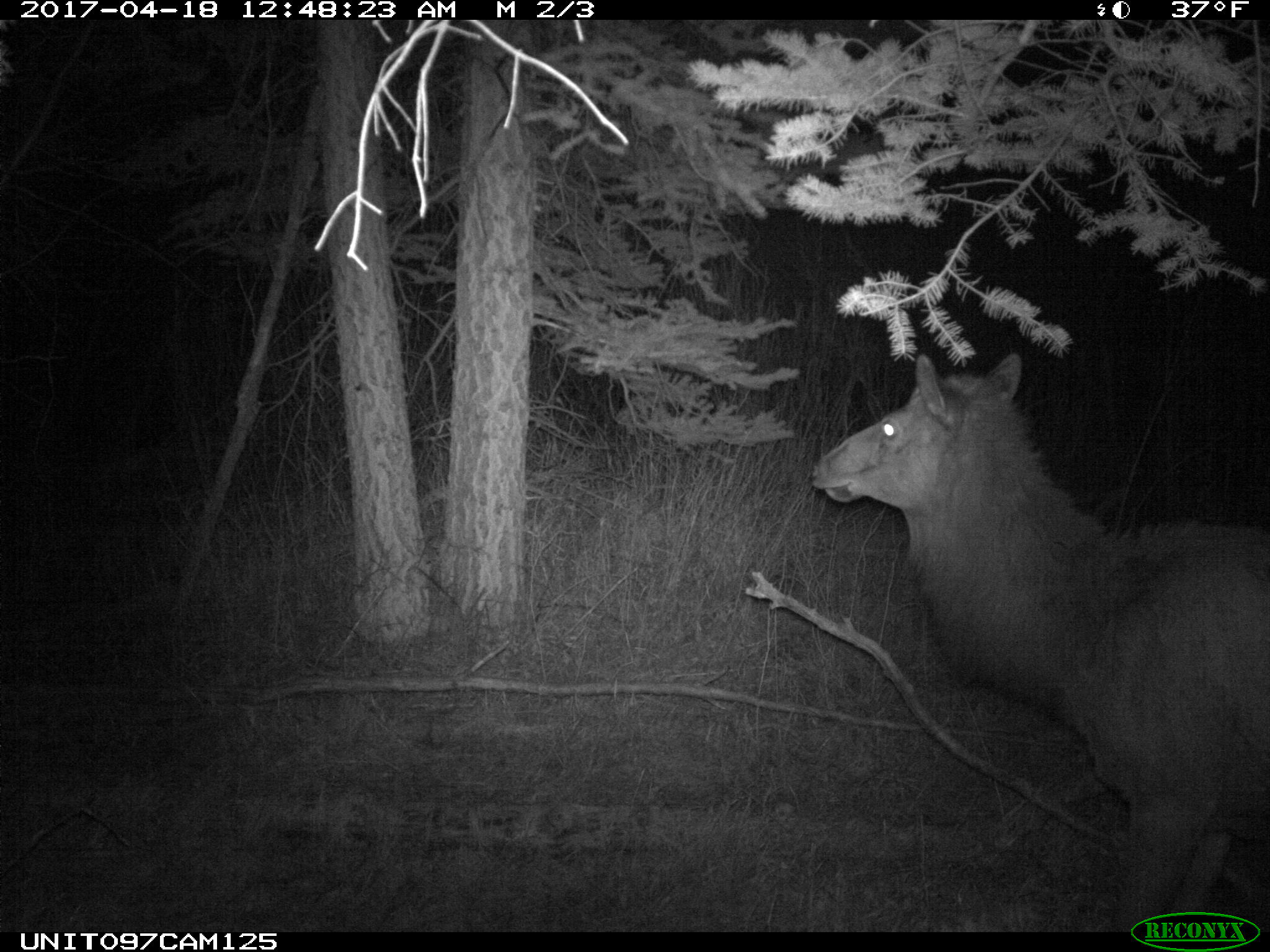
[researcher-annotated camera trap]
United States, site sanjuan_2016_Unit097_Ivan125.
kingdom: Animalia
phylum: Chordata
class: Mammalia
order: Artiodactyla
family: Cervidae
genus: Cervus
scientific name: Cervus elaphus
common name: red deer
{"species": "Cervus elaphus (red deer)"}